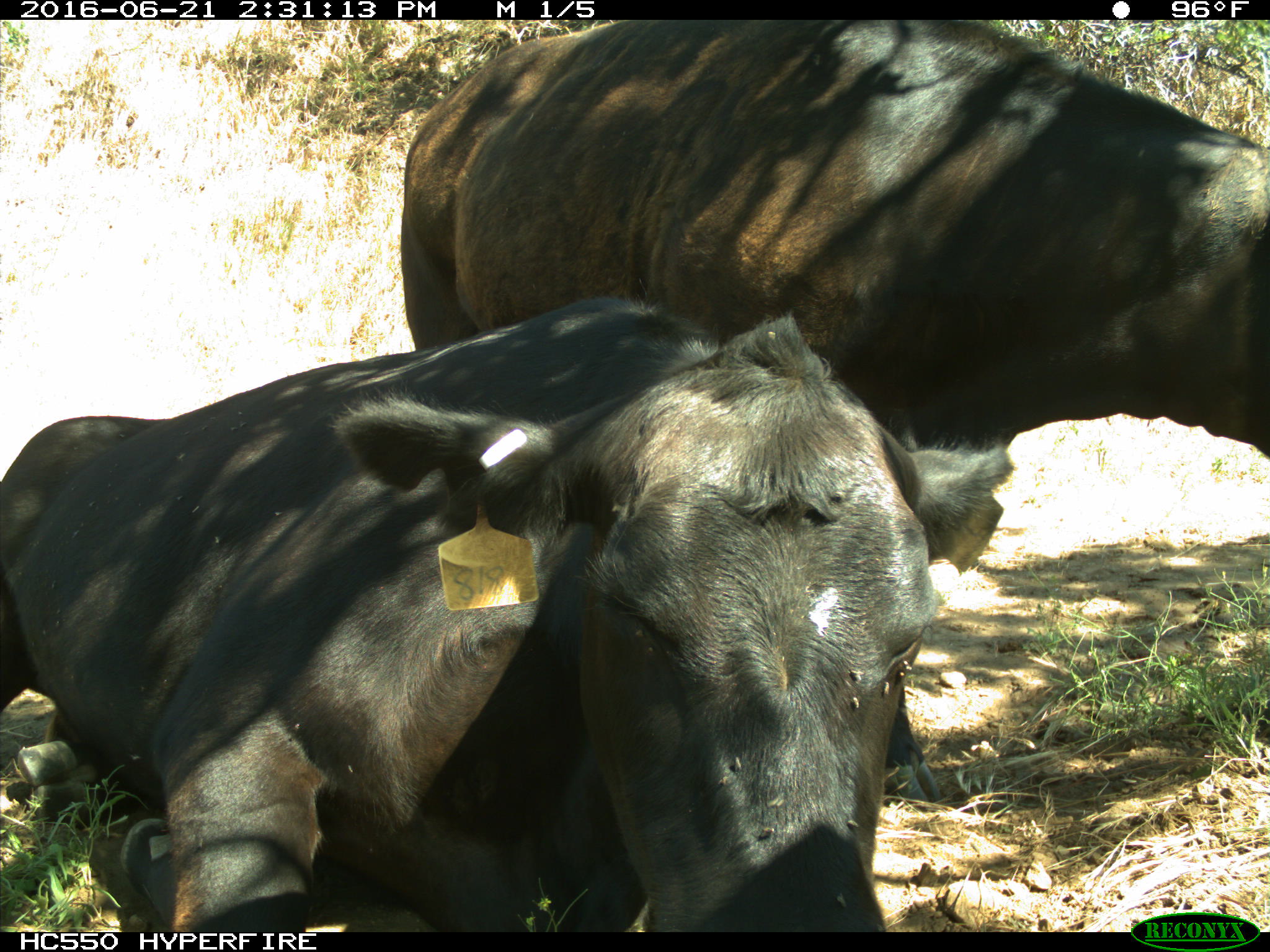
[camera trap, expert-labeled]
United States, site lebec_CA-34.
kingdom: Animalia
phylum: Chordata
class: Mammalia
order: Artiodactyla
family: Bovidae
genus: Bos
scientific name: Bos taurus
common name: domestic cow